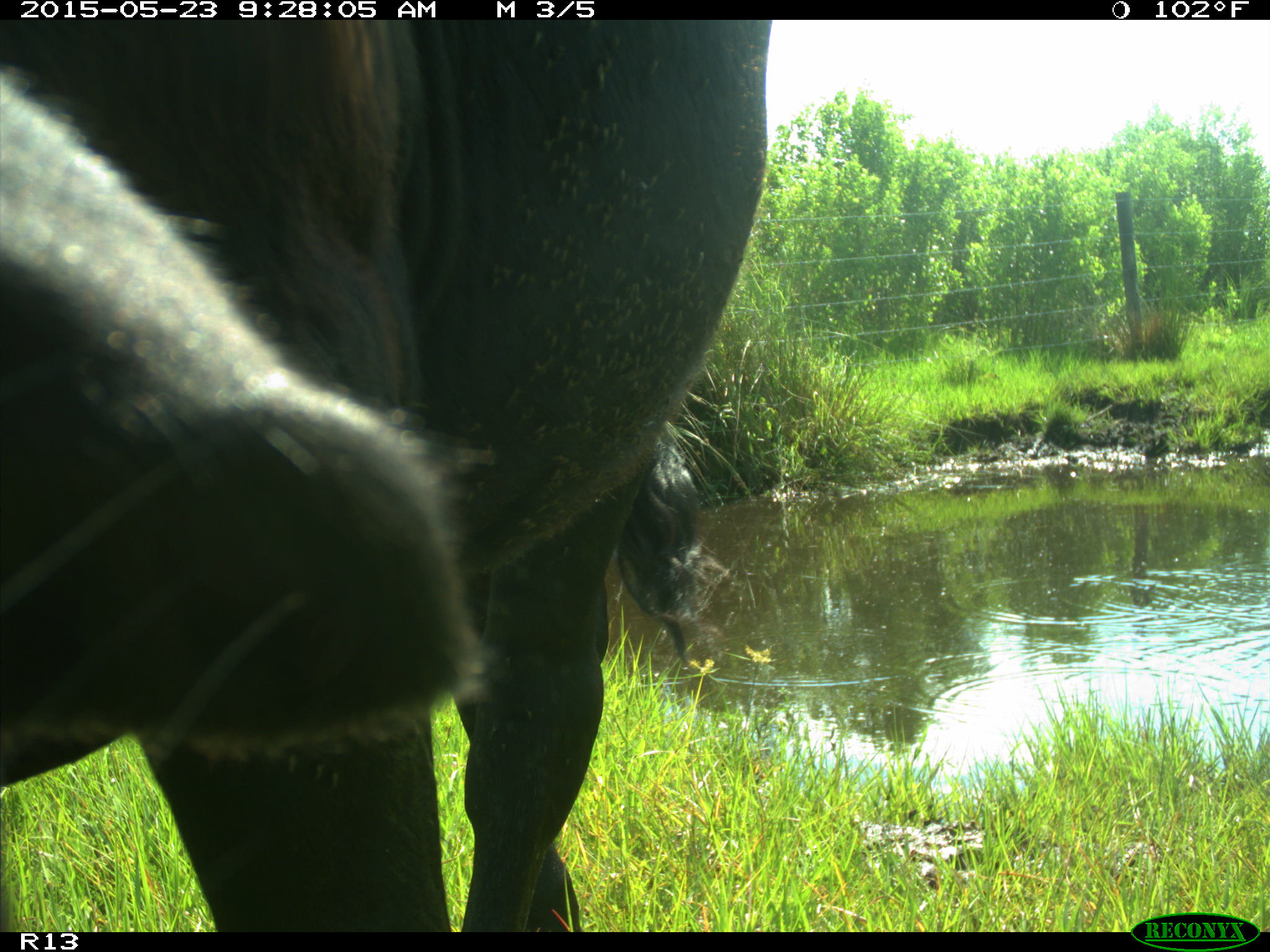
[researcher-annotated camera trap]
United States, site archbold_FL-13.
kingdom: Animalia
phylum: Chordata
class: Mammalia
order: Artiodactyla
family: Bovidae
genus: Bos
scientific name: Bos taurus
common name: domestic cow